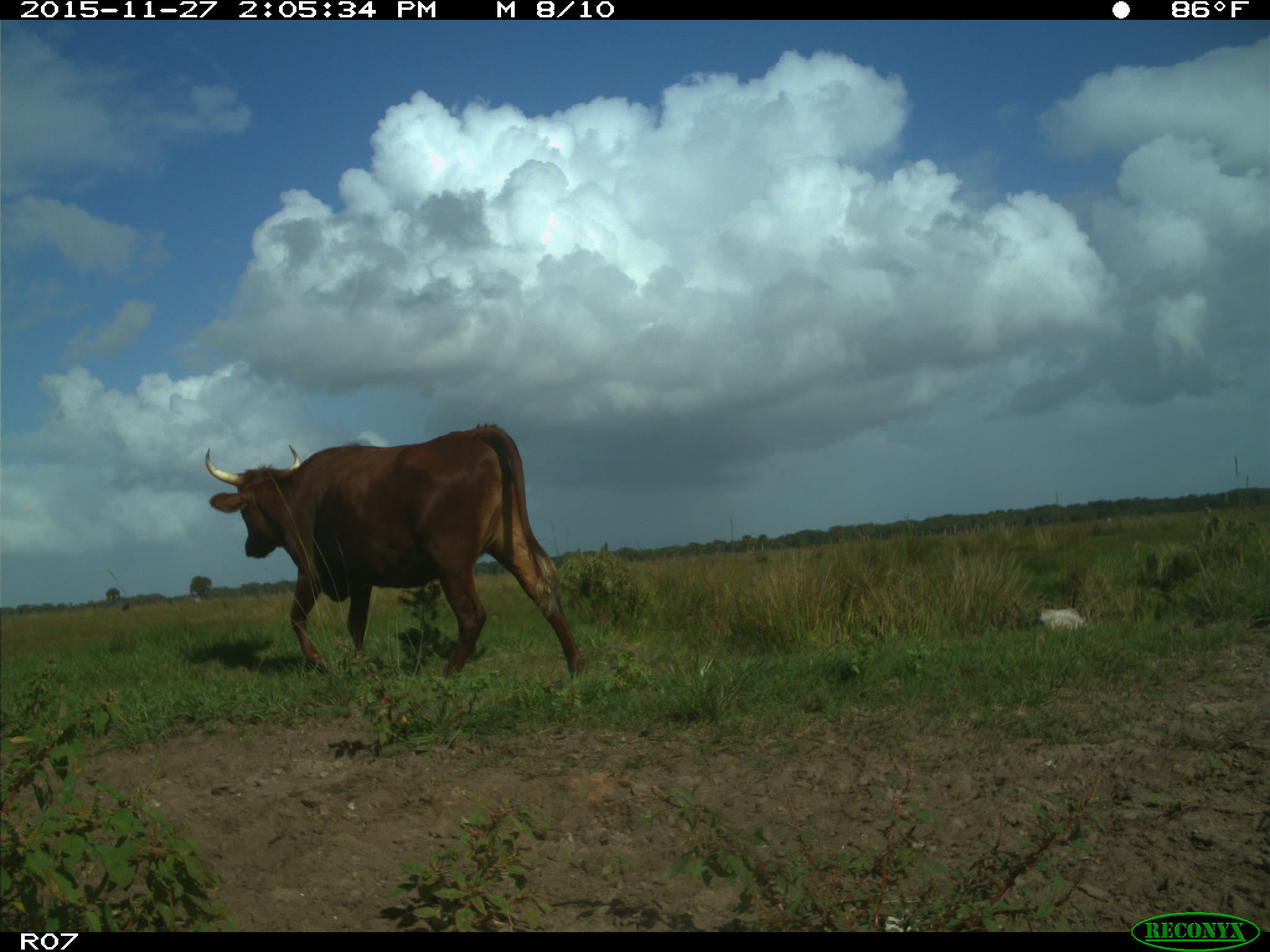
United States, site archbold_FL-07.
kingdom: Animalia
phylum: Chordata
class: Mammalia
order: Artiodactyla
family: Bovidae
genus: Bos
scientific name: Bos taurus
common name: domestic cow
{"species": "Bos taurus (domestic cow)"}